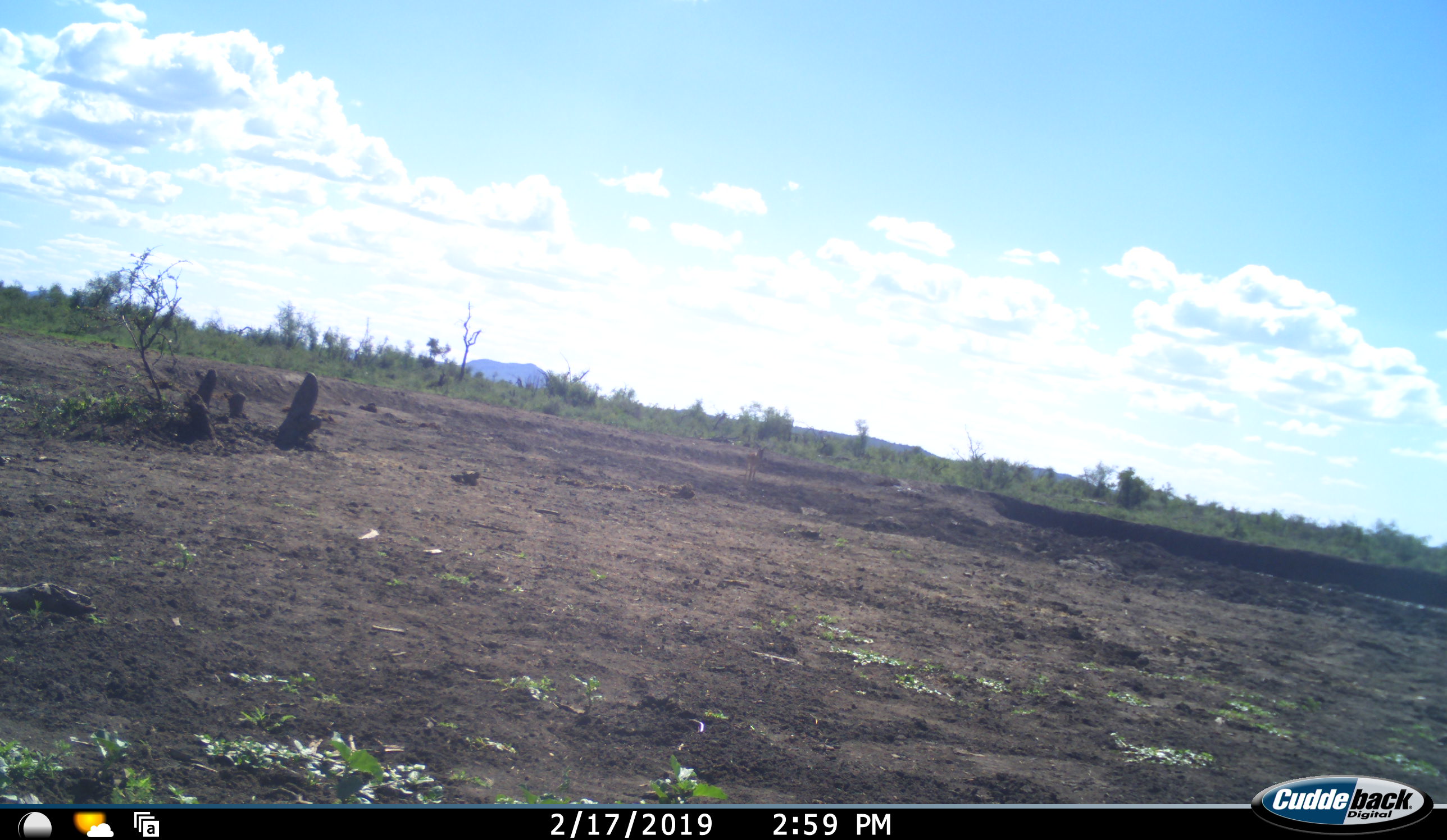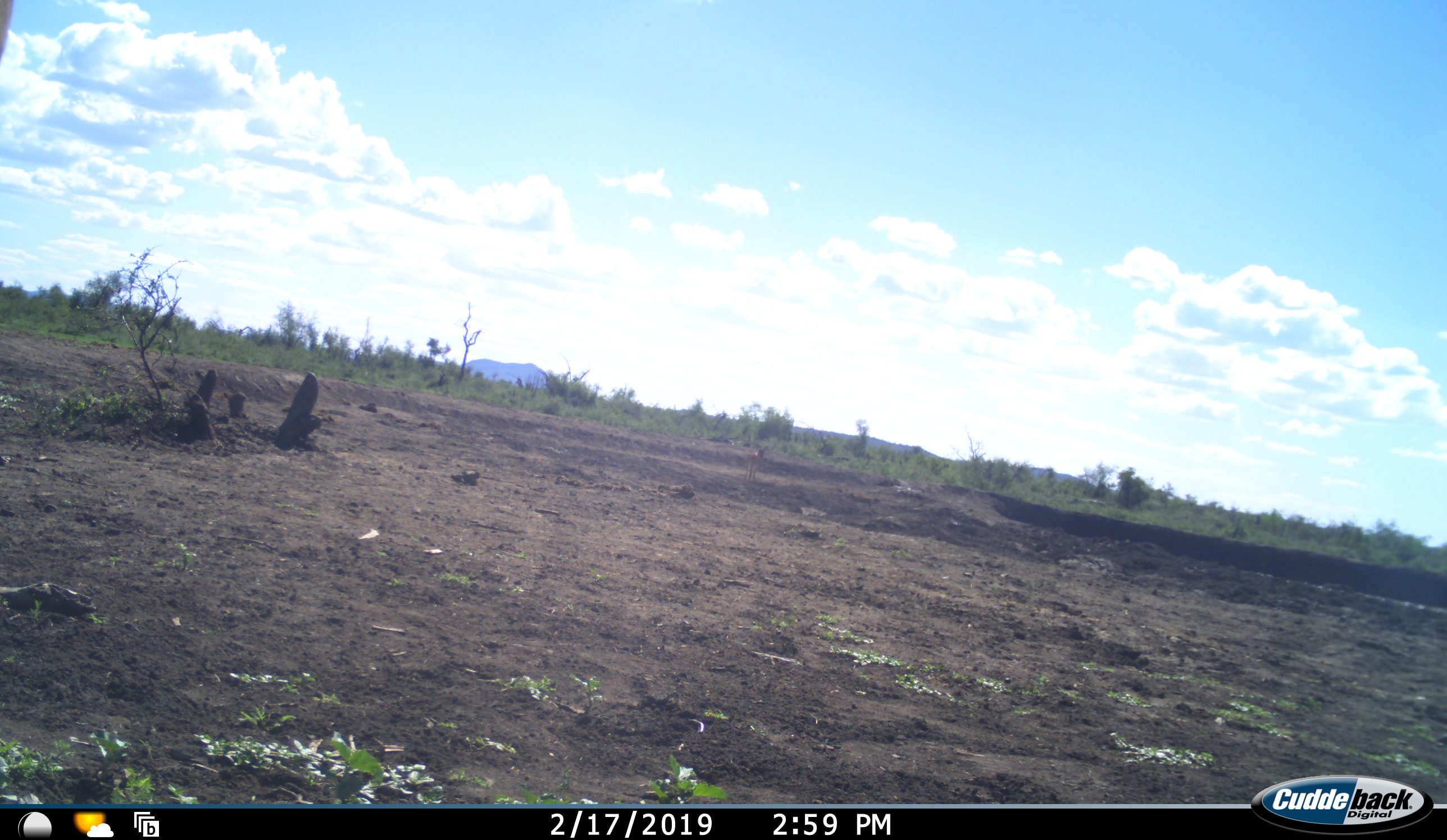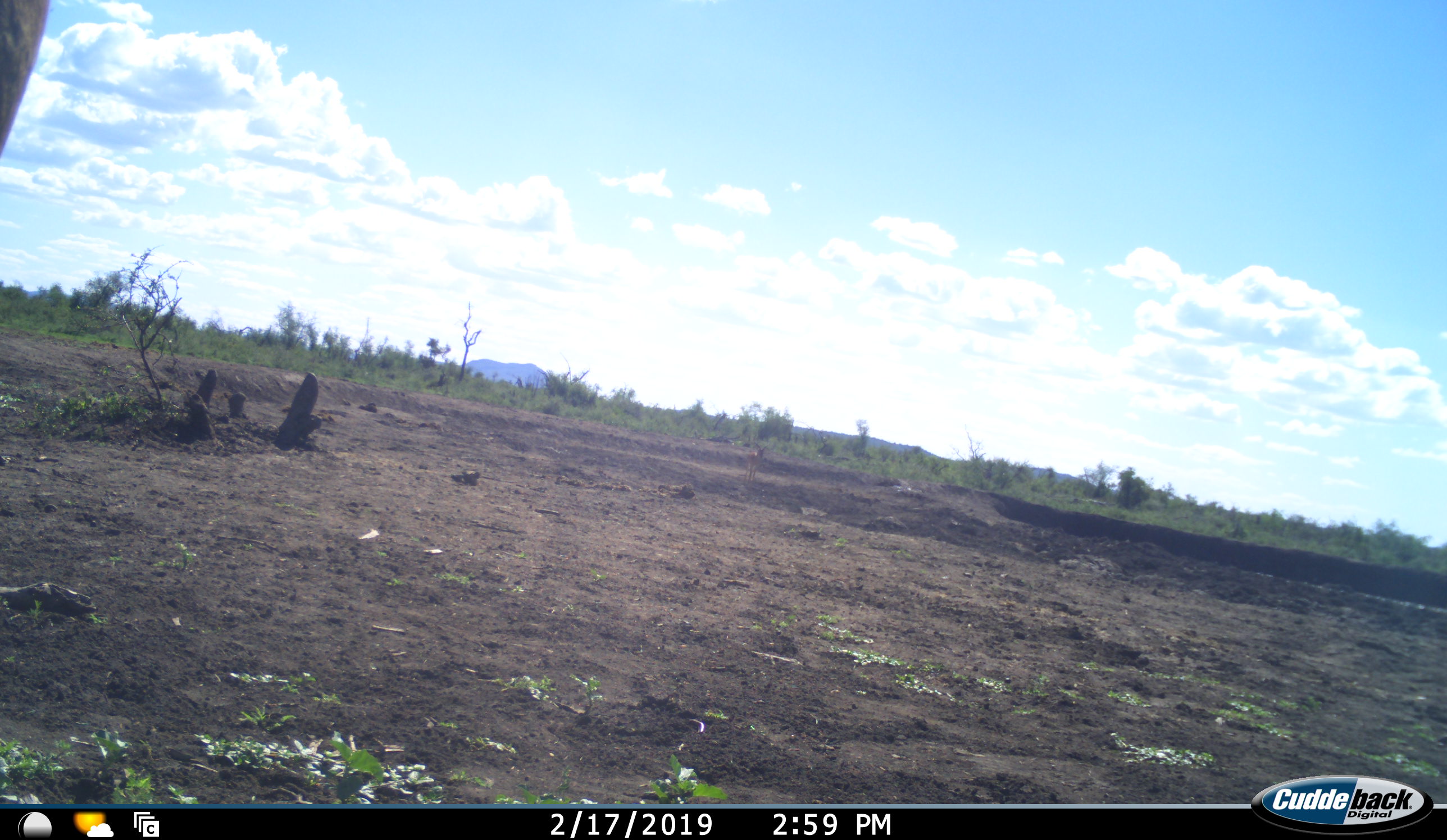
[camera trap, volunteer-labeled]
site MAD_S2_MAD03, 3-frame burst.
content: unidentified animal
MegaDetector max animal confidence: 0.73